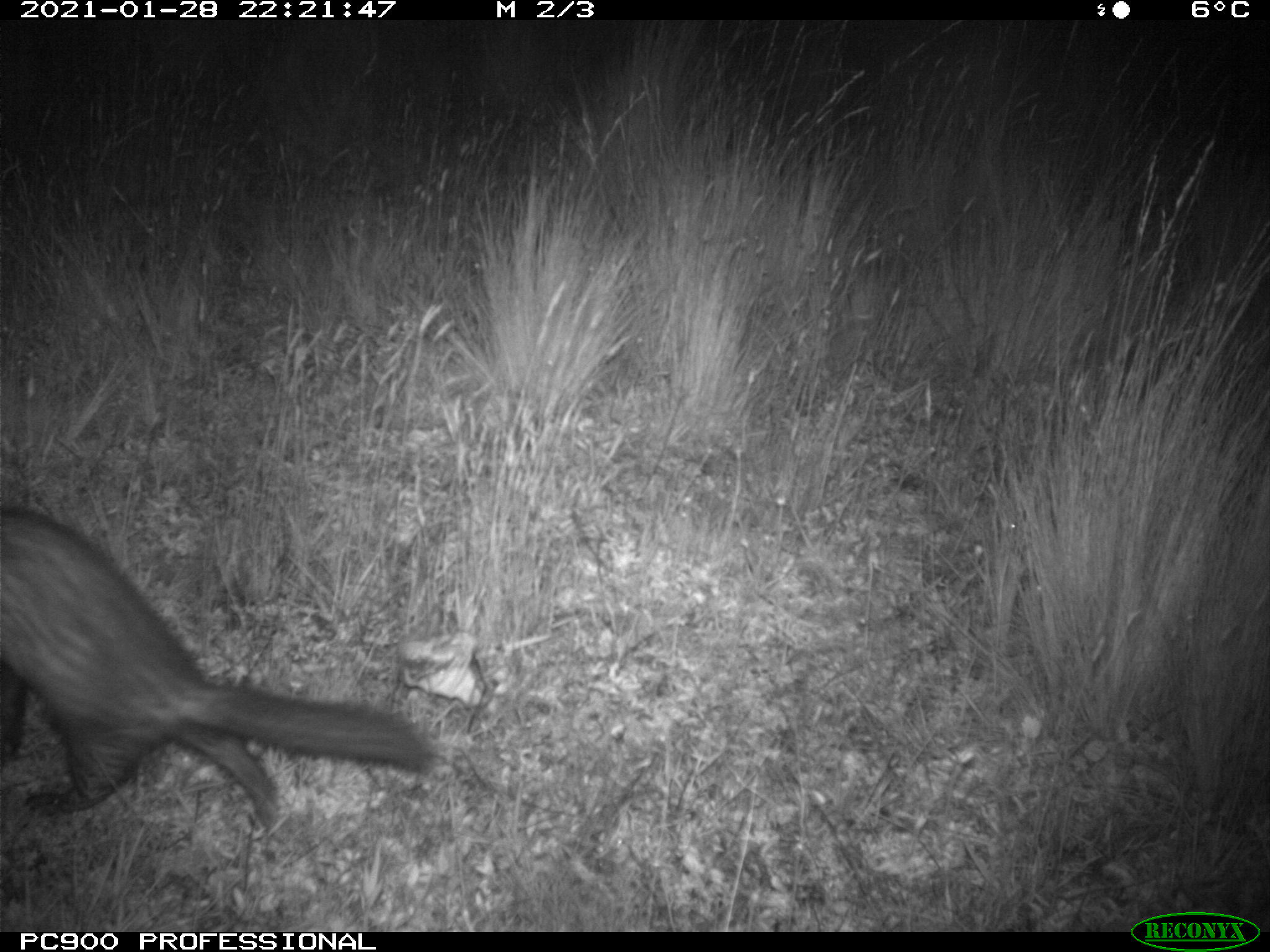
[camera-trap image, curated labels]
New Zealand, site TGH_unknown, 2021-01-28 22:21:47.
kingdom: Animalia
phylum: Chordata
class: Mammalia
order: Carnivora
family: Mustelidae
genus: Mustela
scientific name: Mustela furo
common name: ferret